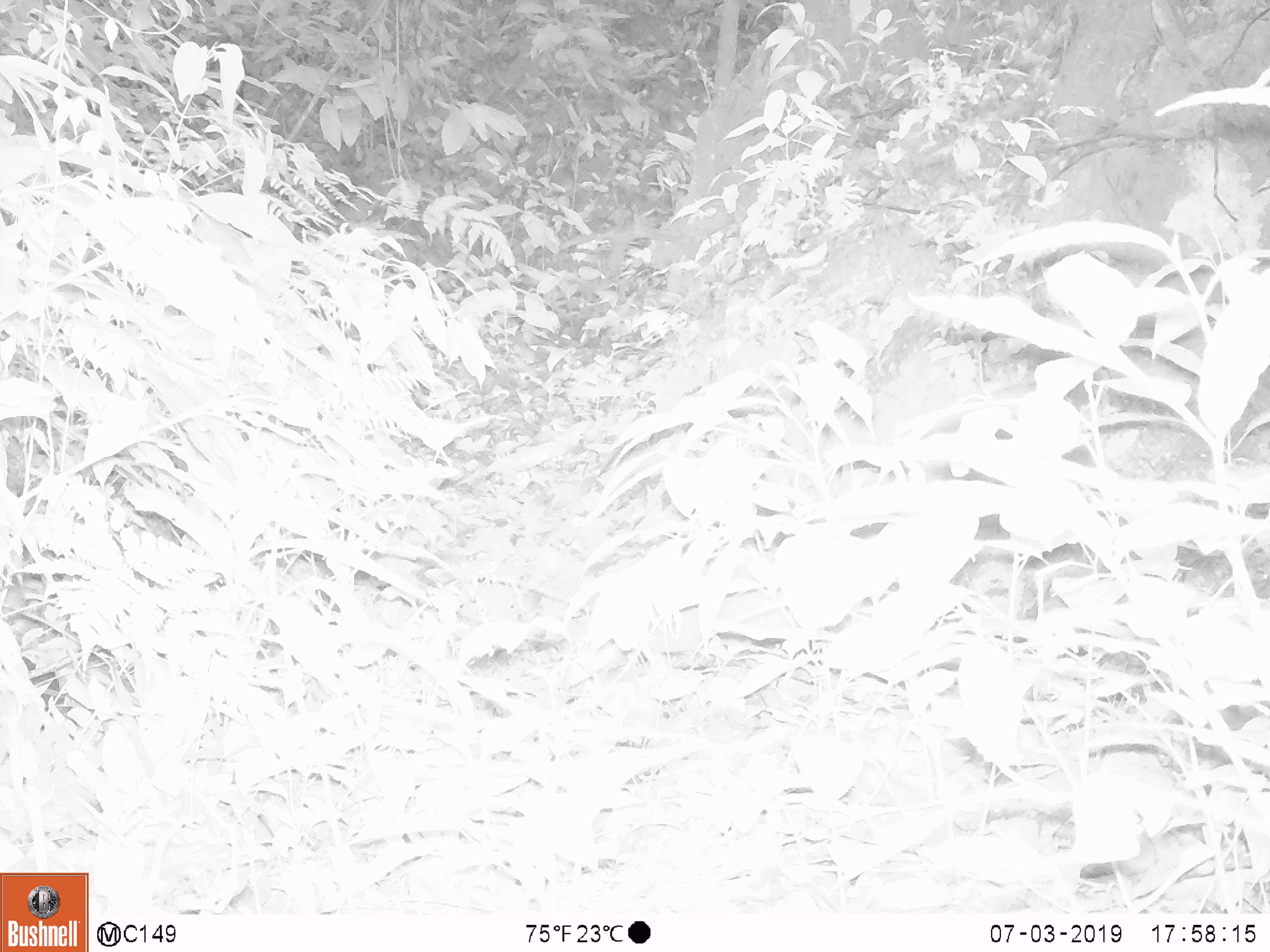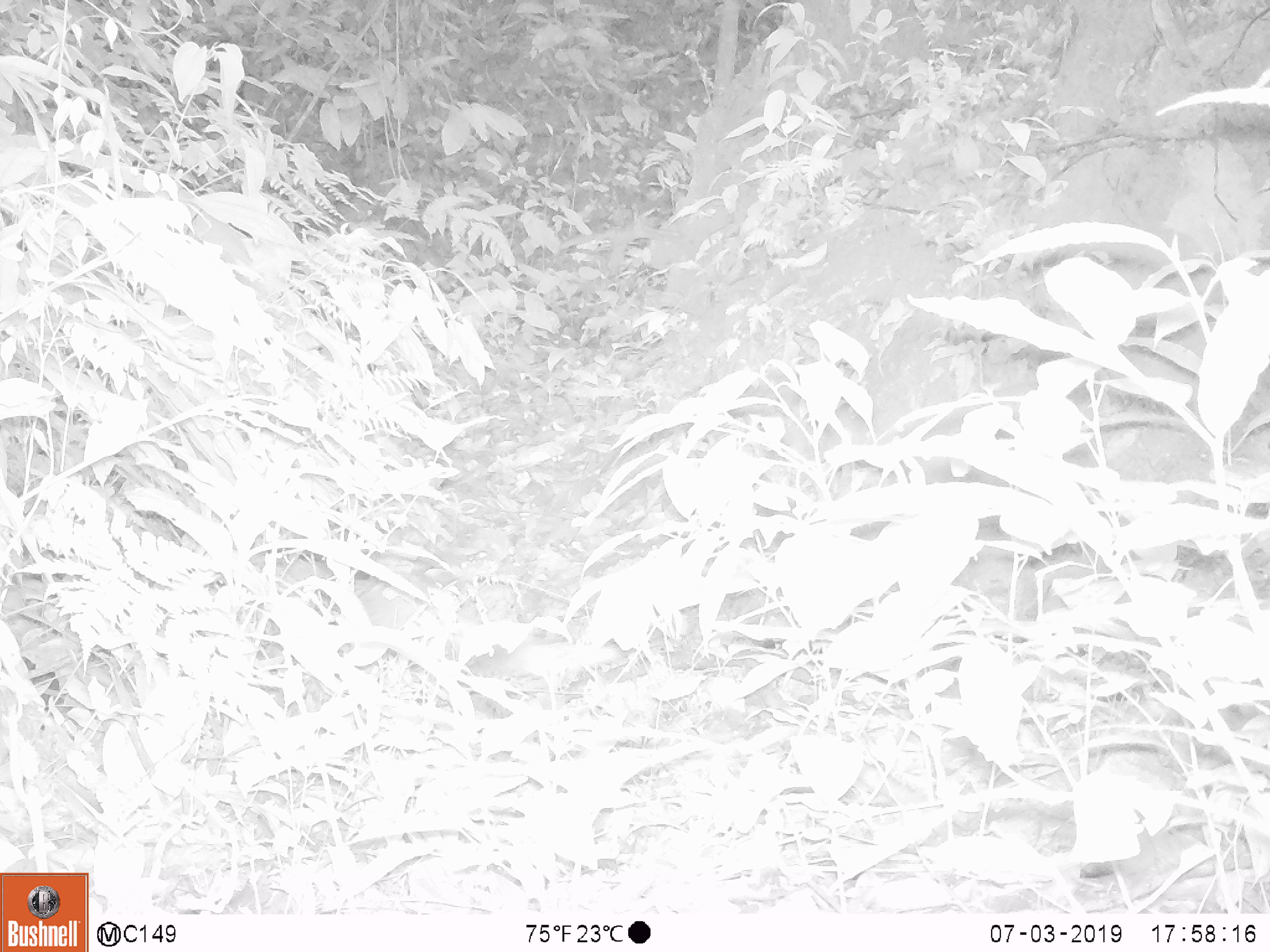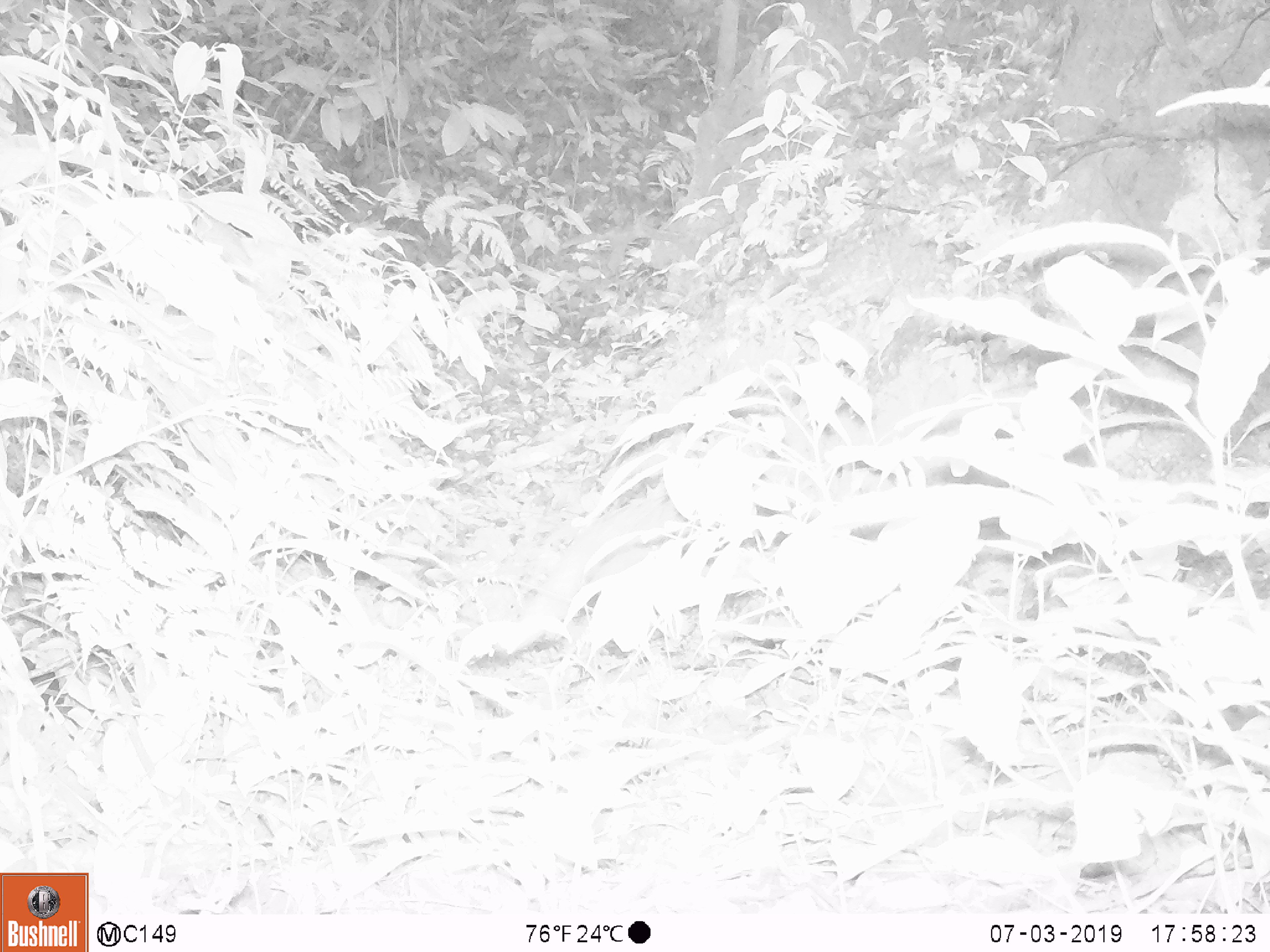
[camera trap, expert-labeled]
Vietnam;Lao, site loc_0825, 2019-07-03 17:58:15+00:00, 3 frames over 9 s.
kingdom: Animalia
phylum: Chordata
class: Mammalia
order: Carnivora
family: Herpestidae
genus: Urva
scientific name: Urva urva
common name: crab-eating mongoose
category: crab eating mongoose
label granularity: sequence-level